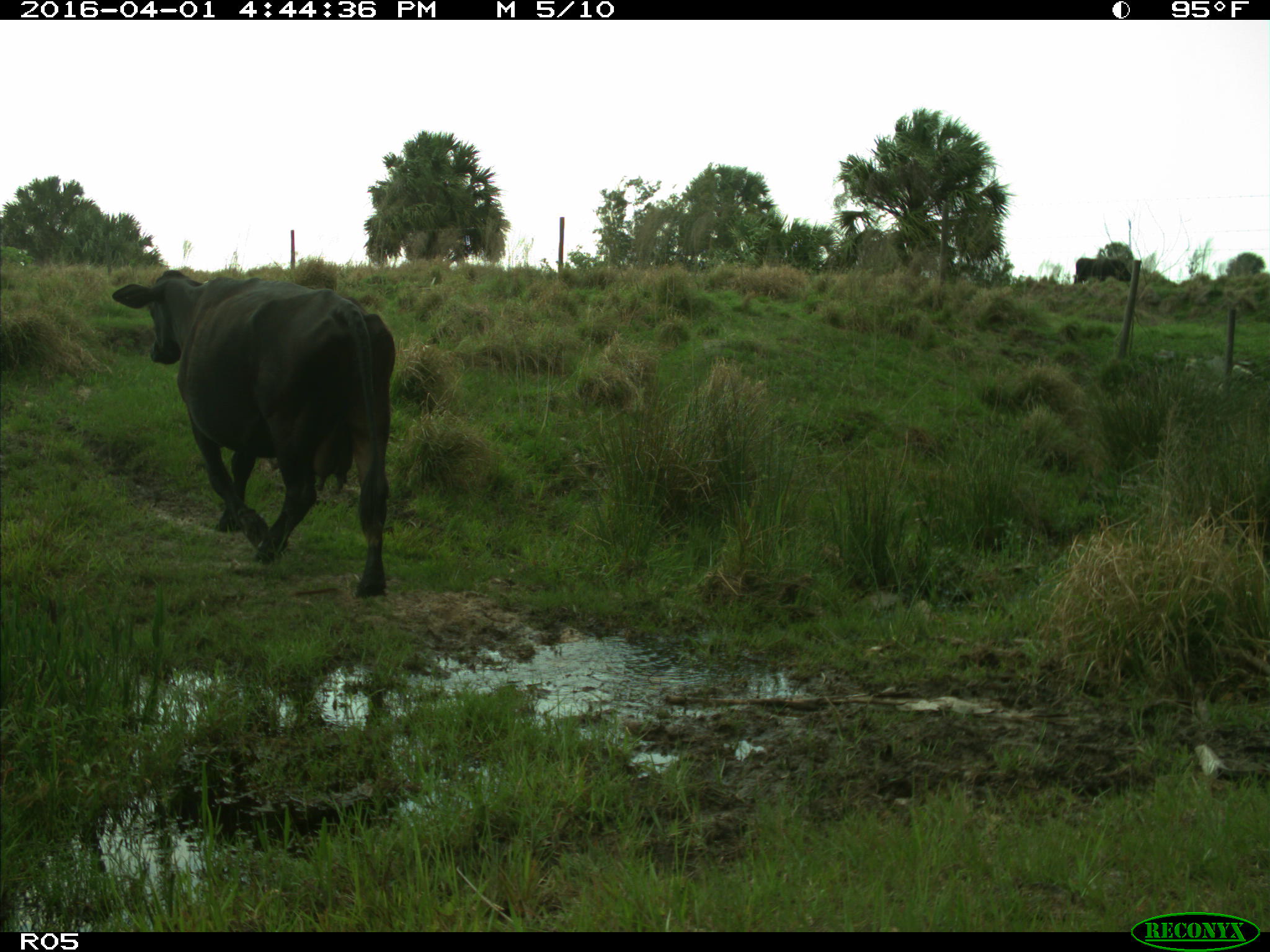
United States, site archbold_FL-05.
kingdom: Animalia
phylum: Chordata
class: Mammalia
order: Artiodactyla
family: Bovidae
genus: Bos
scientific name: Bos taurus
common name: domestic cow